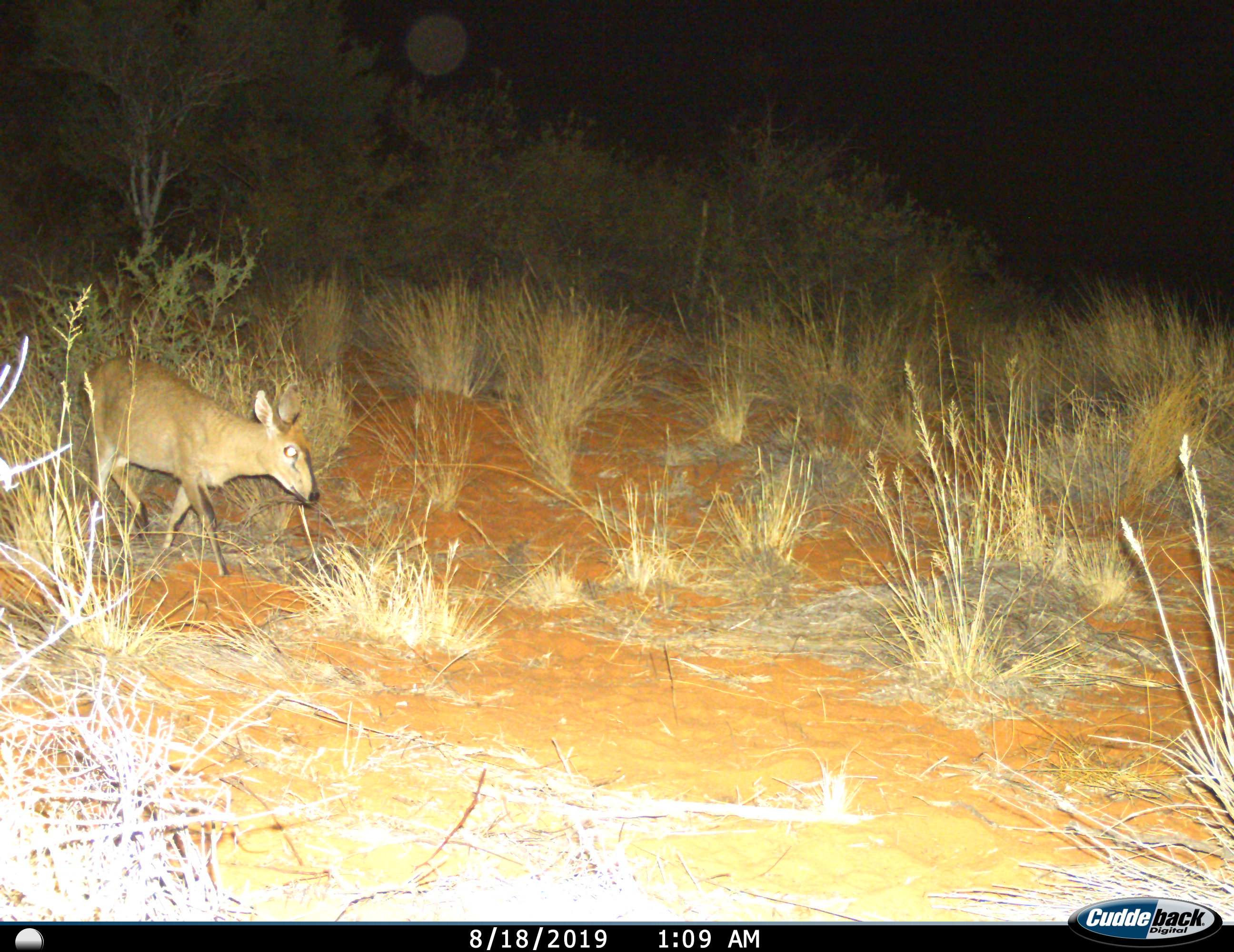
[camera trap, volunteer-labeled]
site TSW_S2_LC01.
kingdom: Animalia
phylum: Chordata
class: Mammalia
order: Artiodactyla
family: Bovidae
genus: Sylvicapra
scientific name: Sylvicapra grimmia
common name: common duiker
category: duikercommongrey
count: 1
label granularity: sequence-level